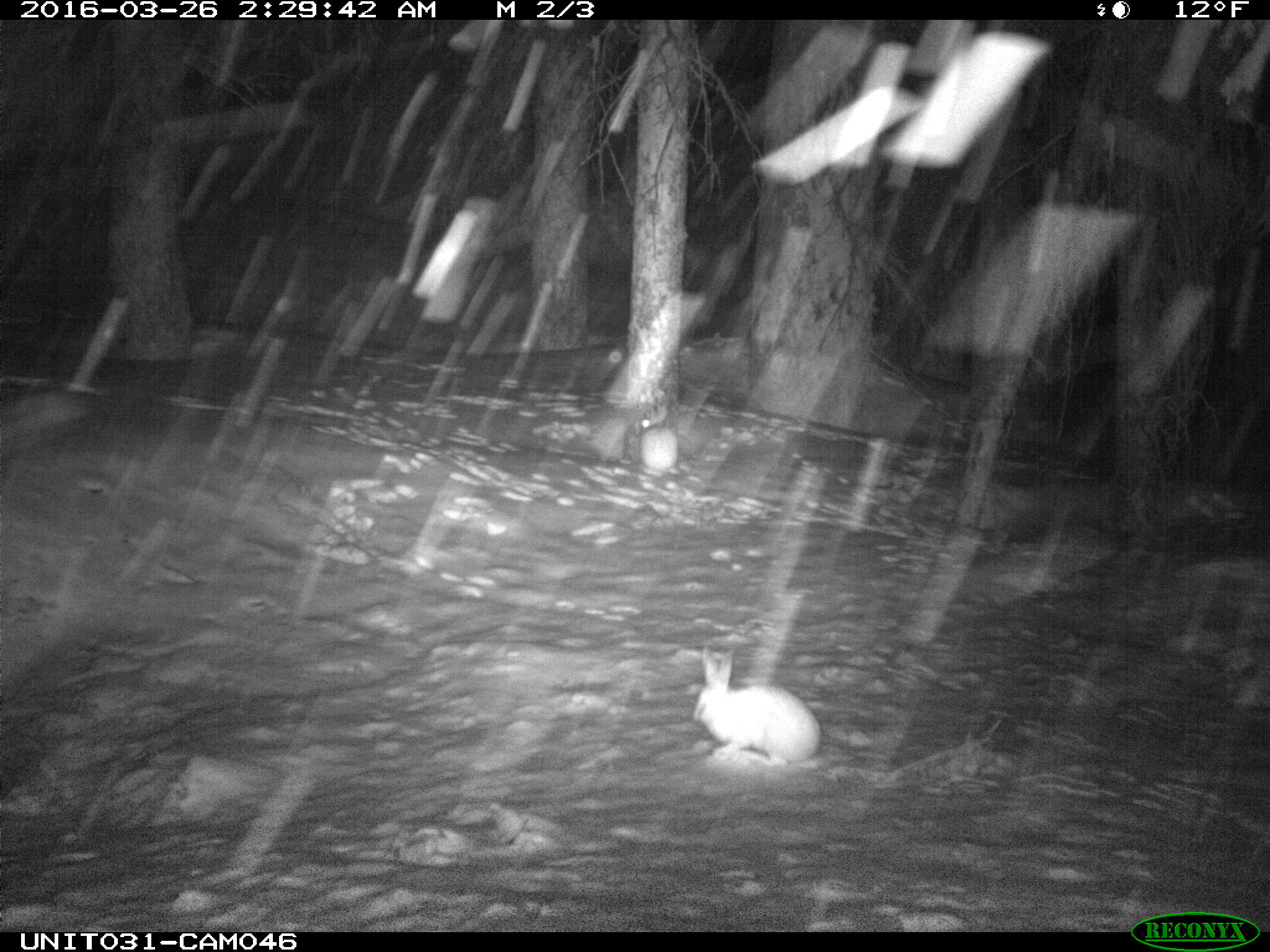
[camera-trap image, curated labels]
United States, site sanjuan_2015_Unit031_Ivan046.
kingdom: Animalia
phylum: Chordata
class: Mammalia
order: Lagomorpha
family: Leporidae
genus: Lepus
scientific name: Lepus americanus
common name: snowshoe hare